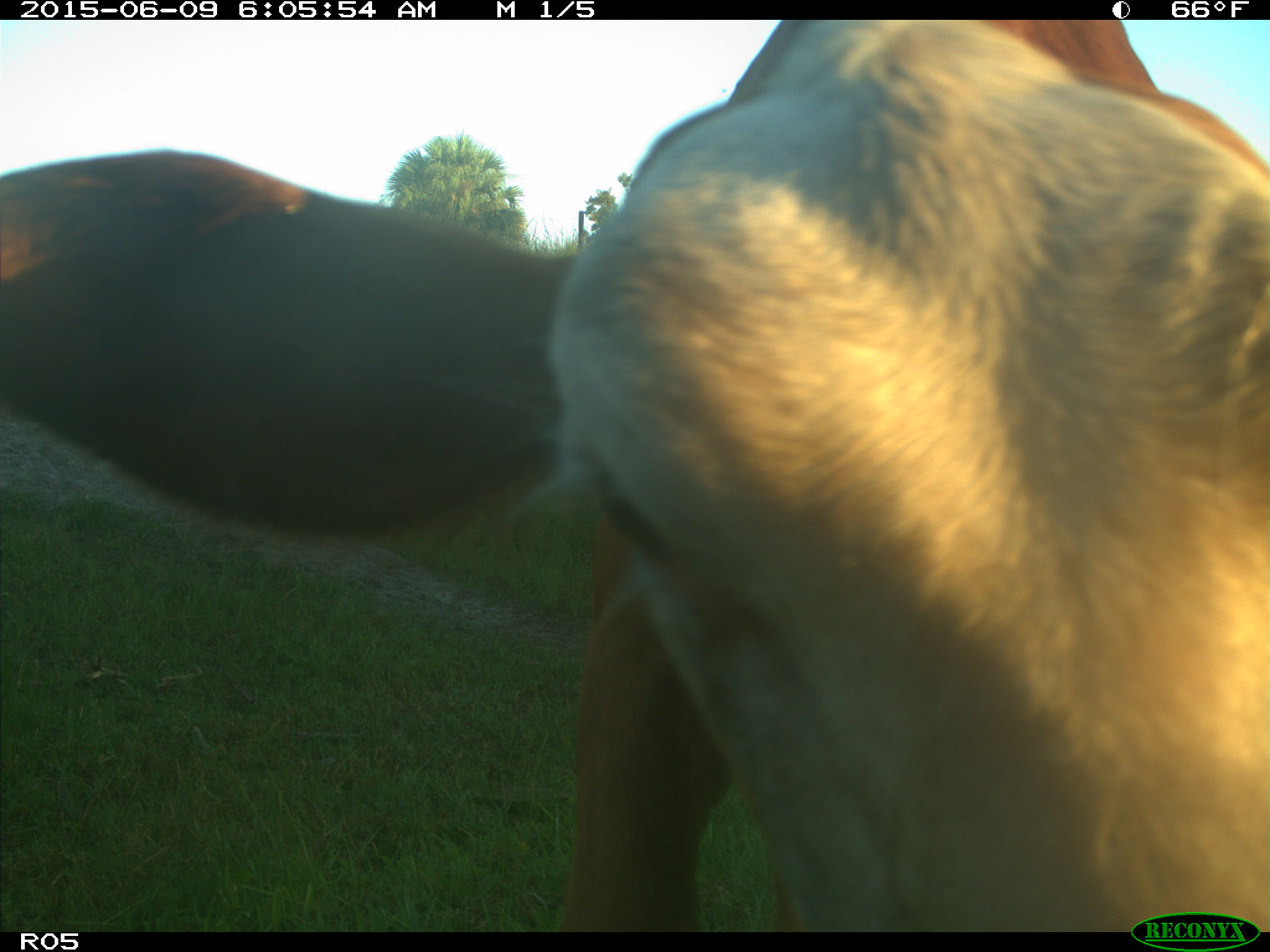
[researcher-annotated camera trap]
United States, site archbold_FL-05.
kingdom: Animalia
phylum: Chordata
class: Mammalia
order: Artiodactyla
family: Bovidae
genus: Bos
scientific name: Bos taurus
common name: domestic cow